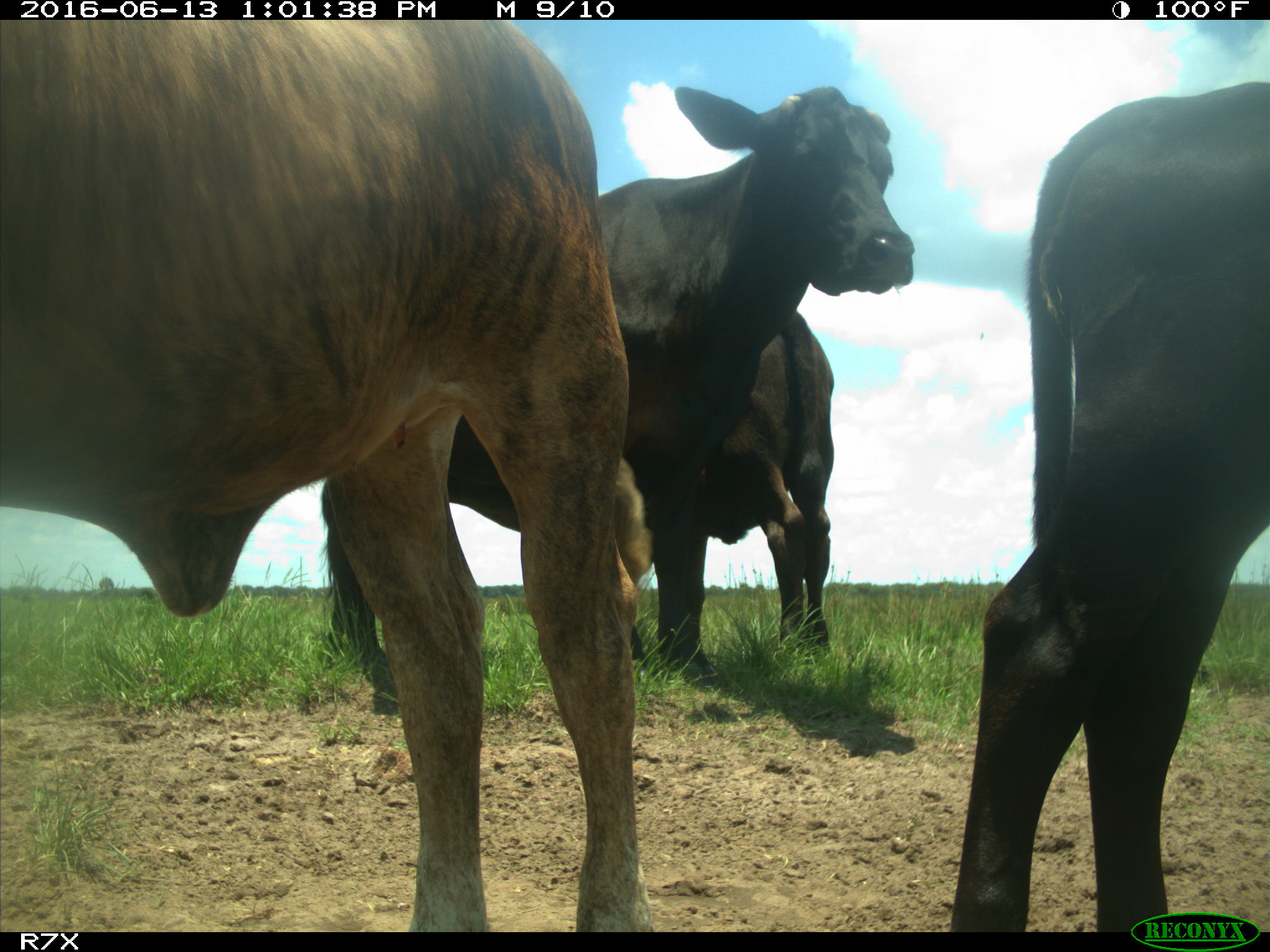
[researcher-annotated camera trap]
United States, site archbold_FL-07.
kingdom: Animalia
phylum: Chordata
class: Mammalia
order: Artiodactyla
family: Bovidae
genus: Bos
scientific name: Bos taurus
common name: domestic cow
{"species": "Bos taurus (domestic cow)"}